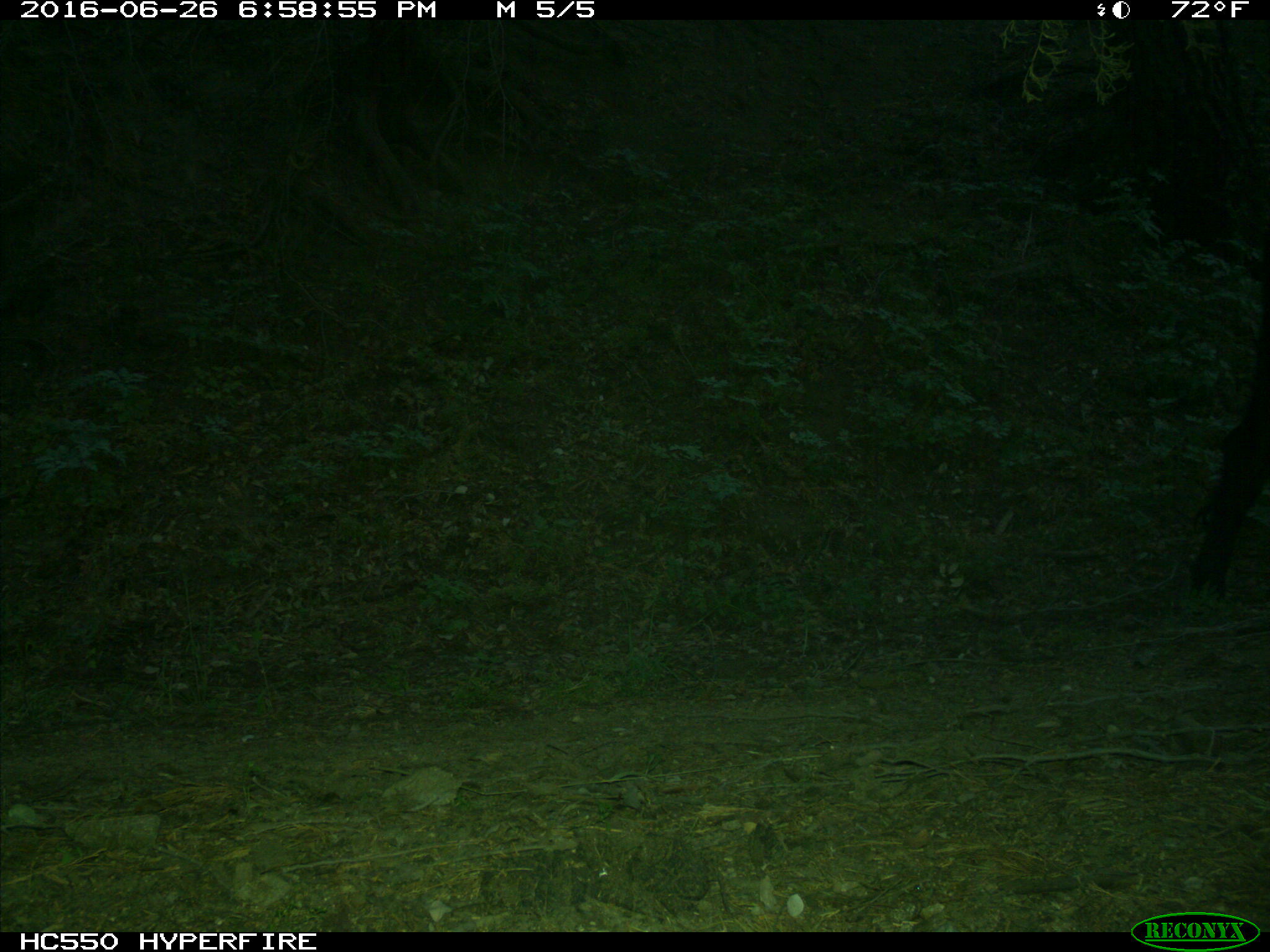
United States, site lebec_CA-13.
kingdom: Animalia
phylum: Chordata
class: Mammalia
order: Artiodactyla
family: Bovidae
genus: Bos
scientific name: Bos taurus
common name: domestic cow